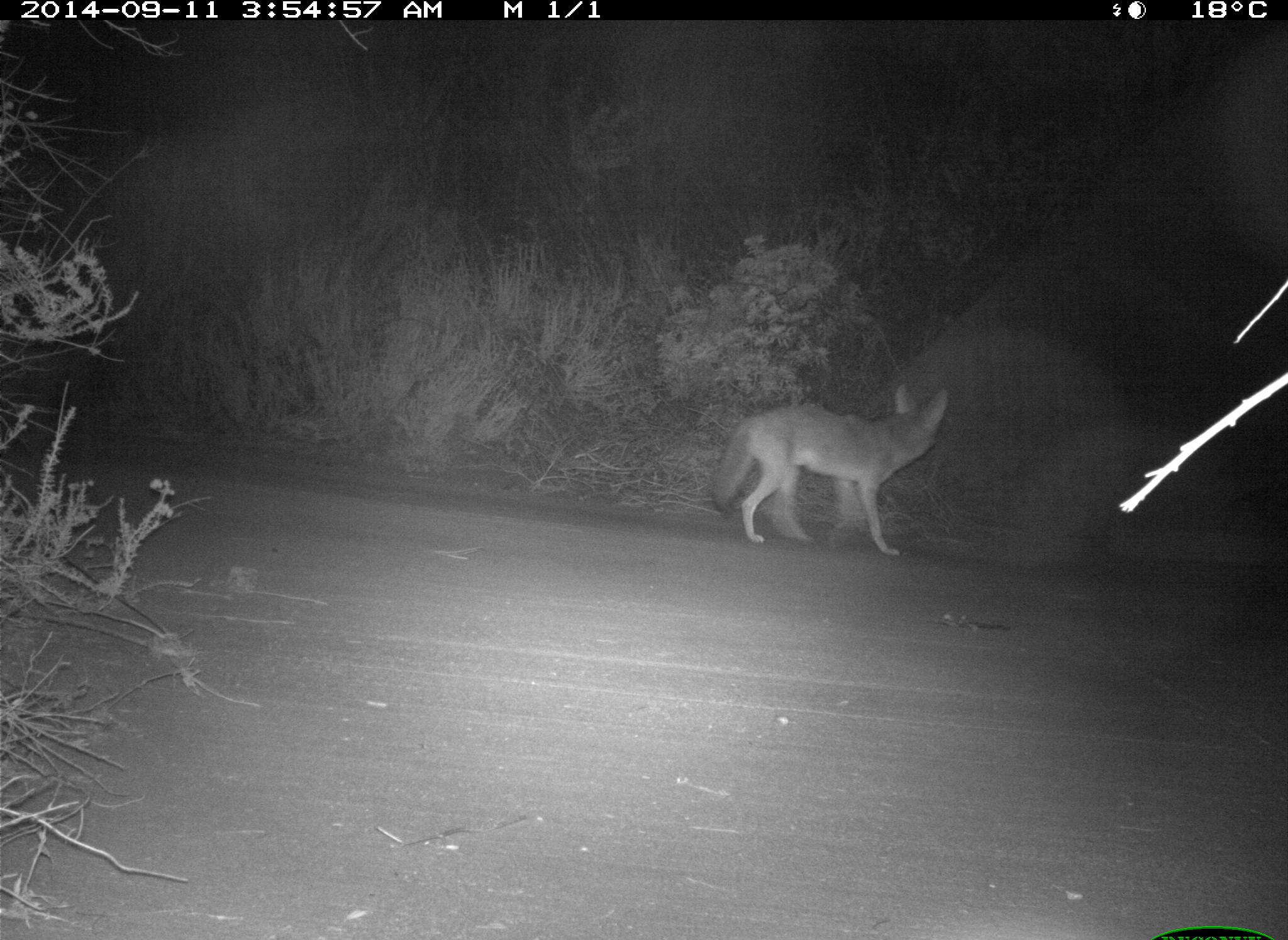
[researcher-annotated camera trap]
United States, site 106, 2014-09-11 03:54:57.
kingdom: Animalia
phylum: Chordata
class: Mammalia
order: Carnivora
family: Canidae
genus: Canis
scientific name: Canis latrans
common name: coyote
Coyote (Canis latrans).